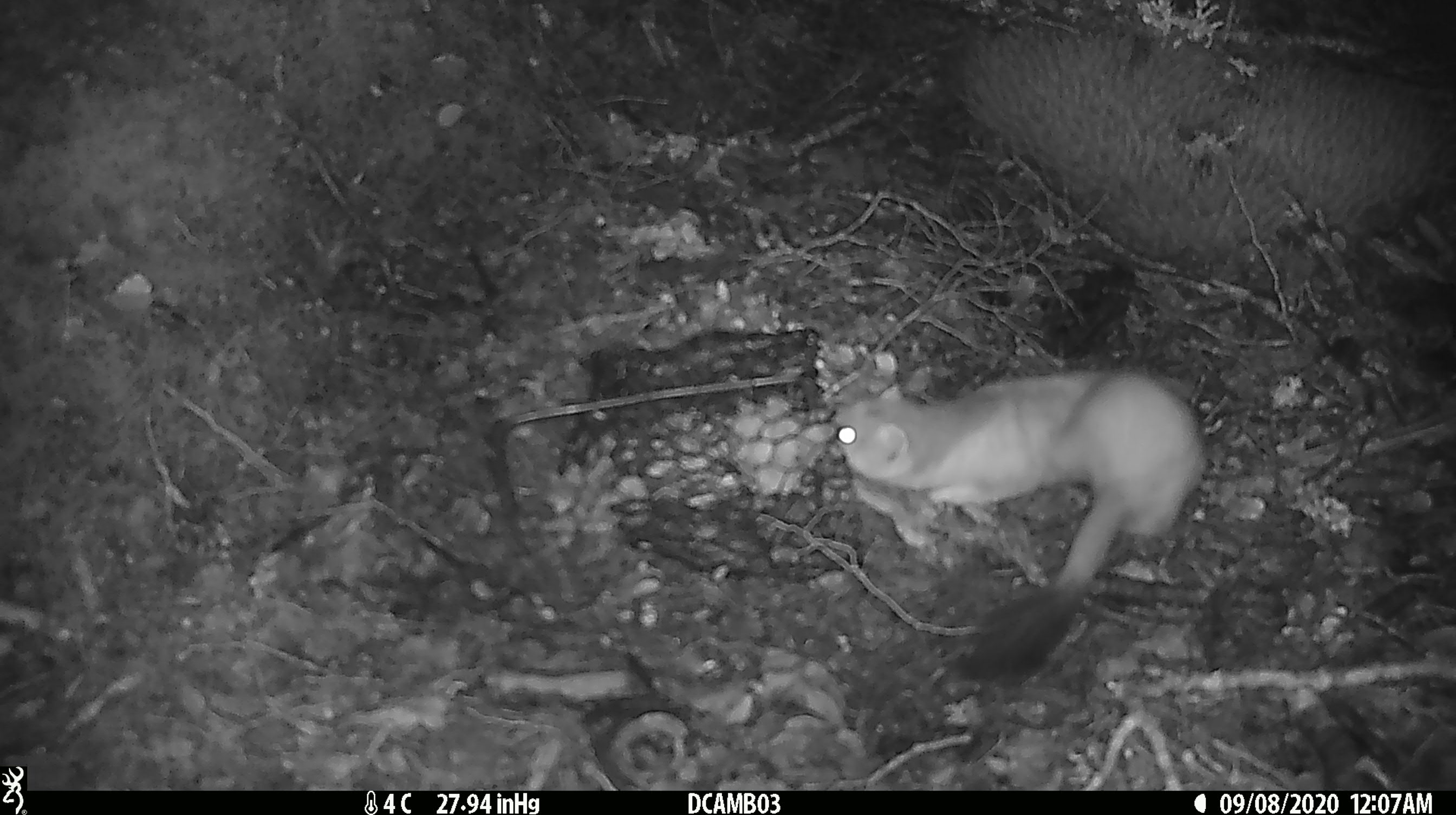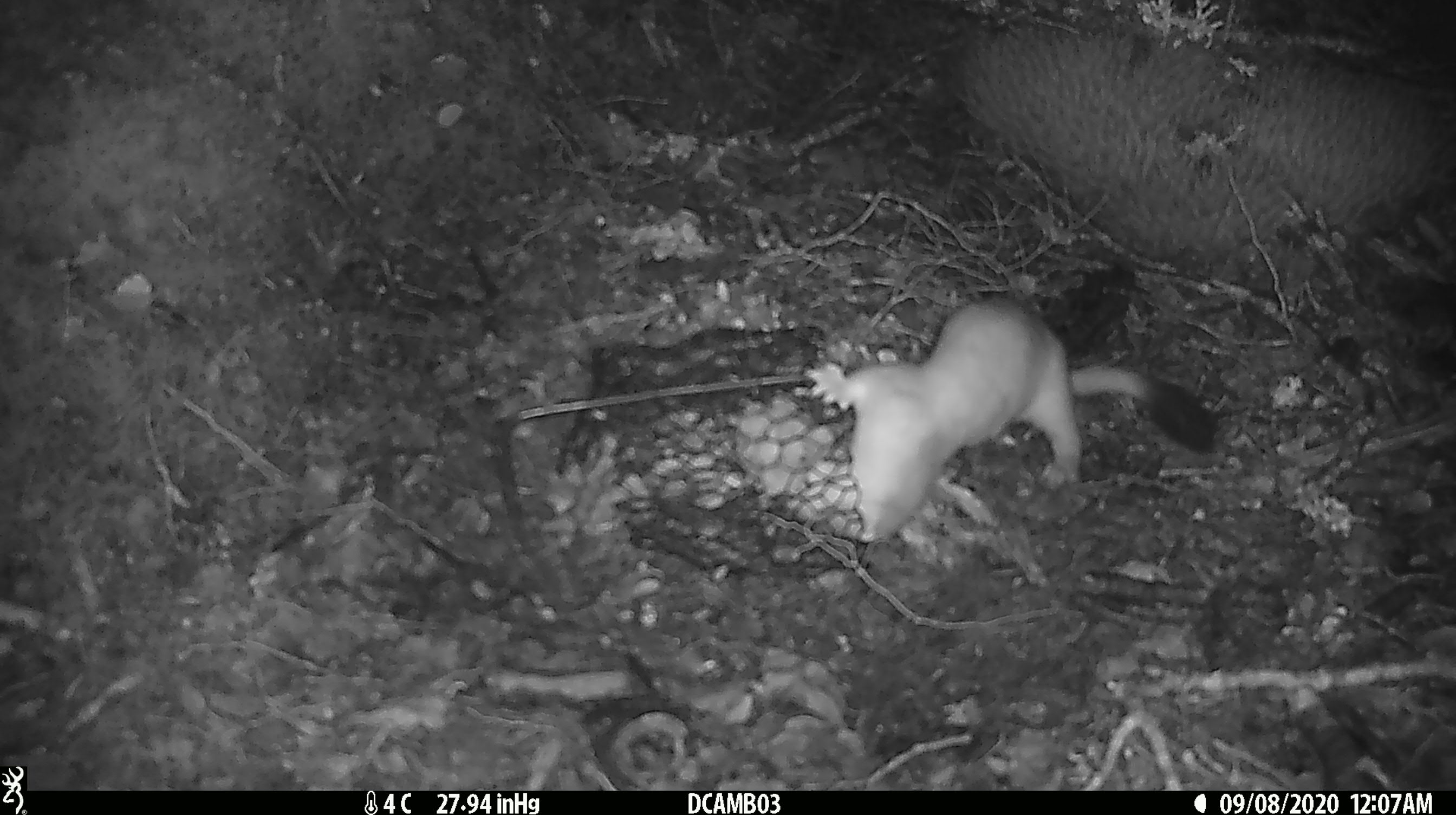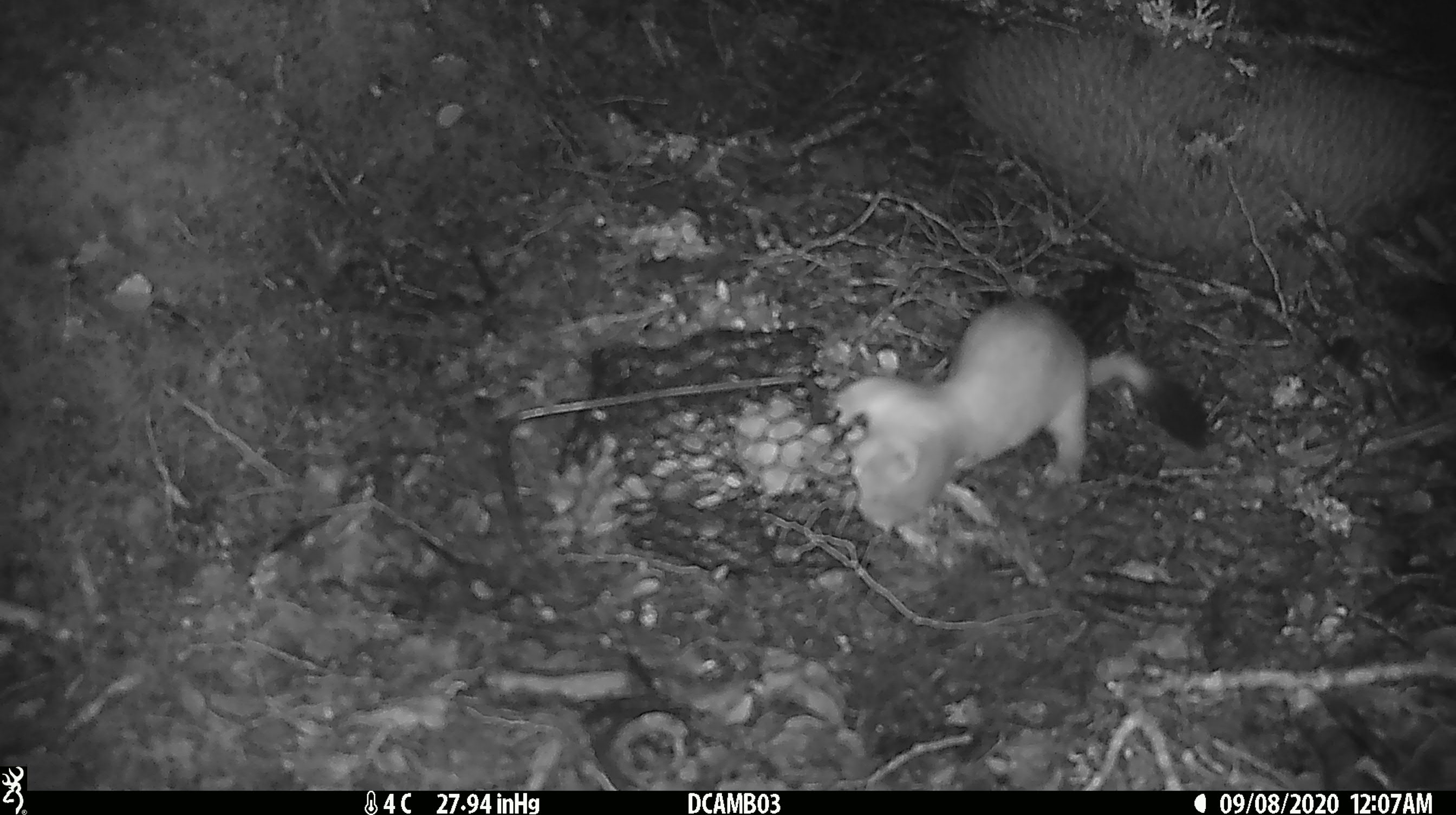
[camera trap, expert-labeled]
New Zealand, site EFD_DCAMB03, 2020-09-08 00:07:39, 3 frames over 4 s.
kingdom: Animalia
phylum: Chordata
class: Mammalia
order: Carnivora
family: Mustelidae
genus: Mustela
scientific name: Mustela erminea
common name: stoat